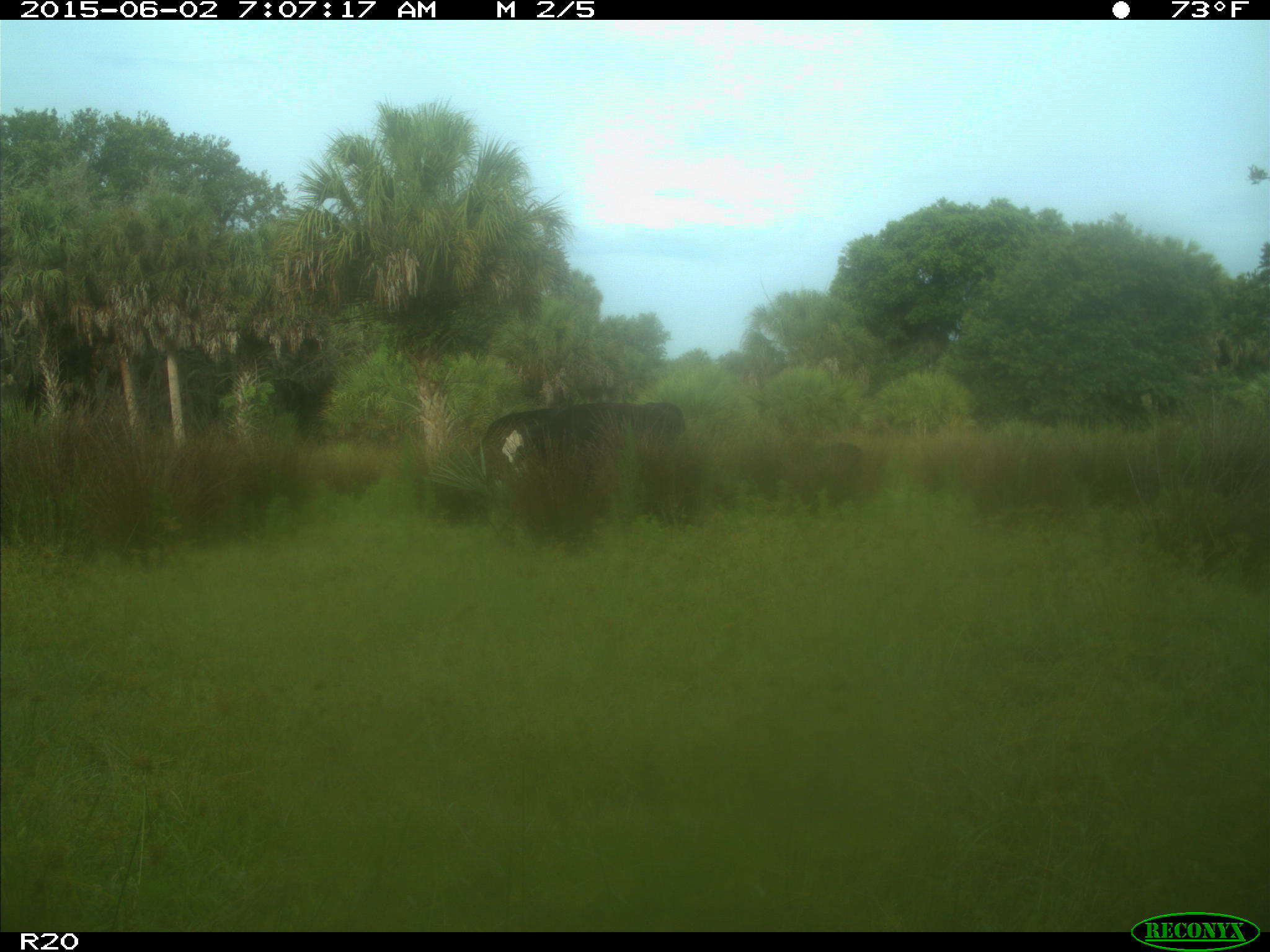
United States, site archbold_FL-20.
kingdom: Animalia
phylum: Chordata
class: Mammalia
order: Artiodactyla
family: Bovidae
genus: Bos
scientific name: Bos taurus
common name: domestic cow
Bos taurus (domestic cow).